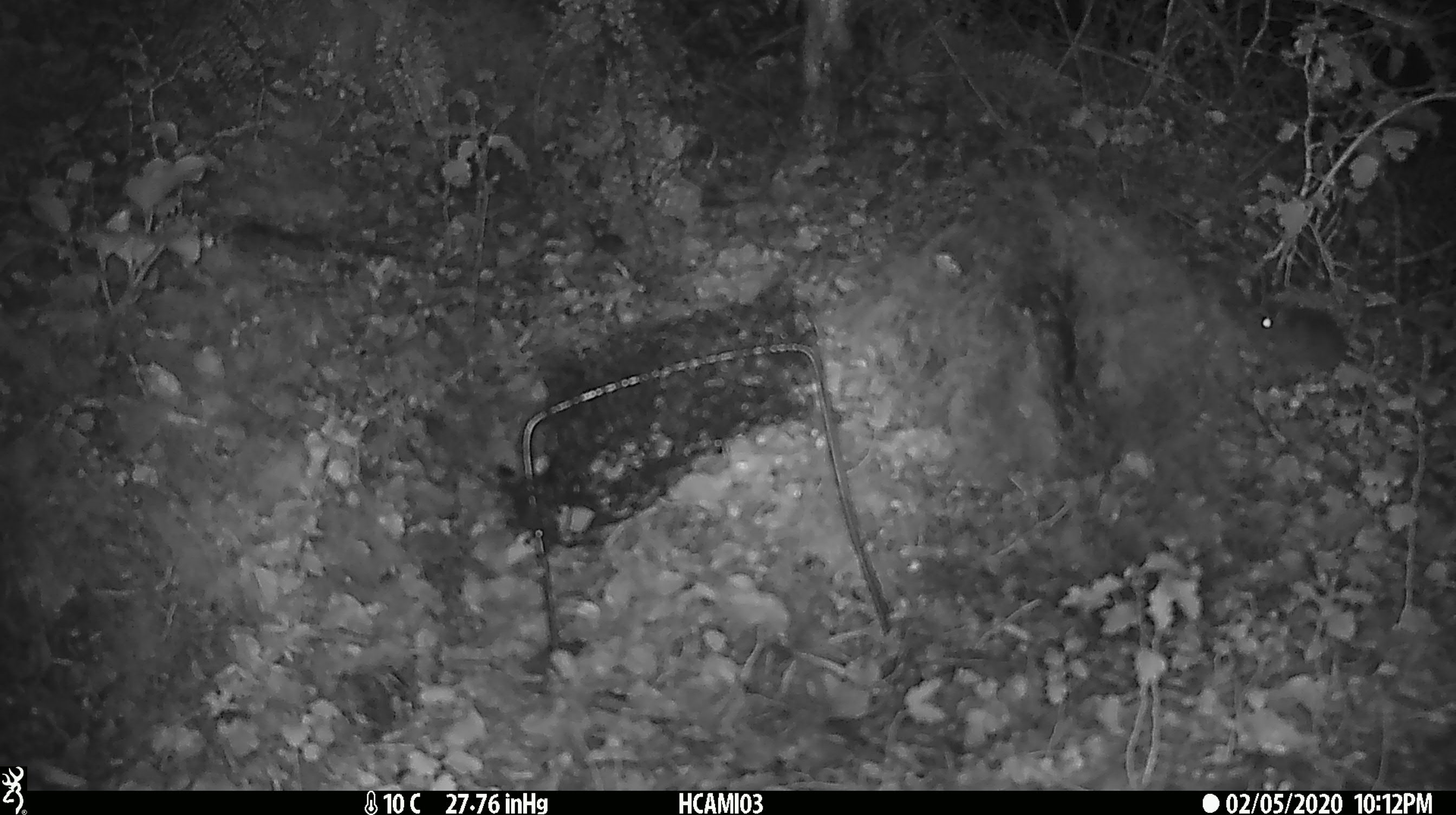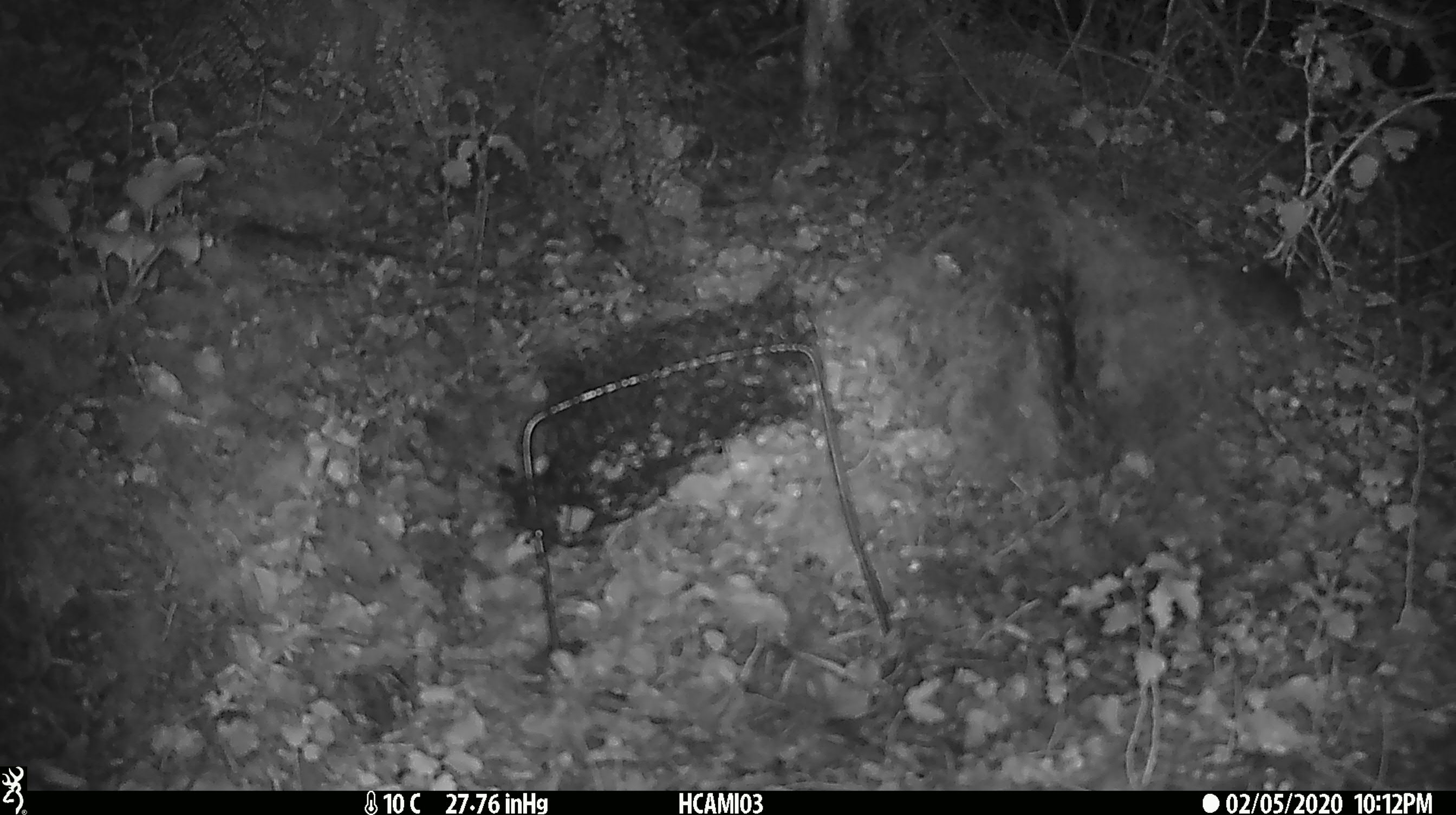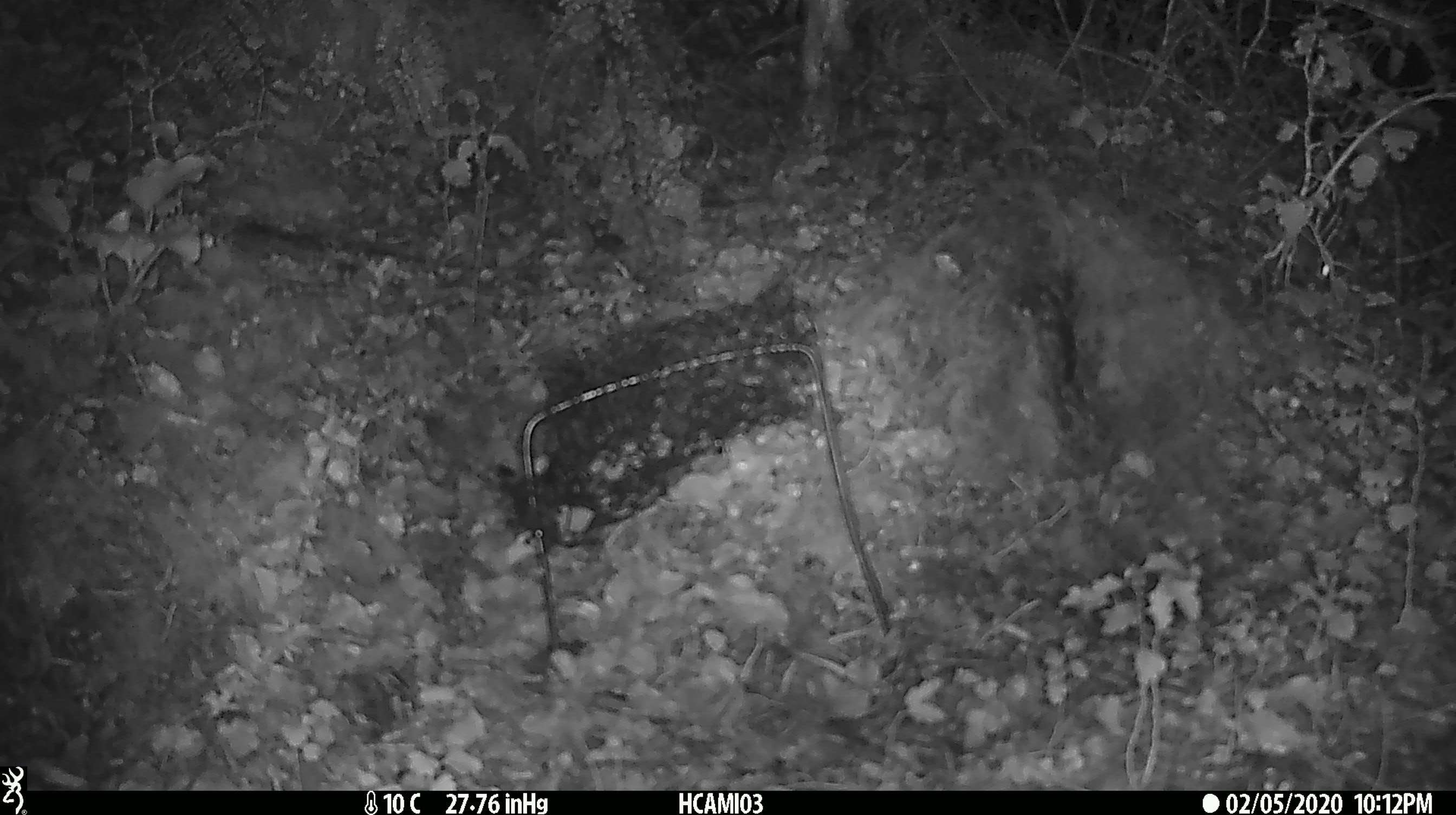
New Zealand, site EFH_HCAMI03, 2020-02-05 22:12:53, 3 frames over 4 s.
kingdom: Animalia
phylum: Chordata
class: Mammalia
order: Rodentia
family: Muridae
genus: Mus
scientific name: Mus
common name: mouse